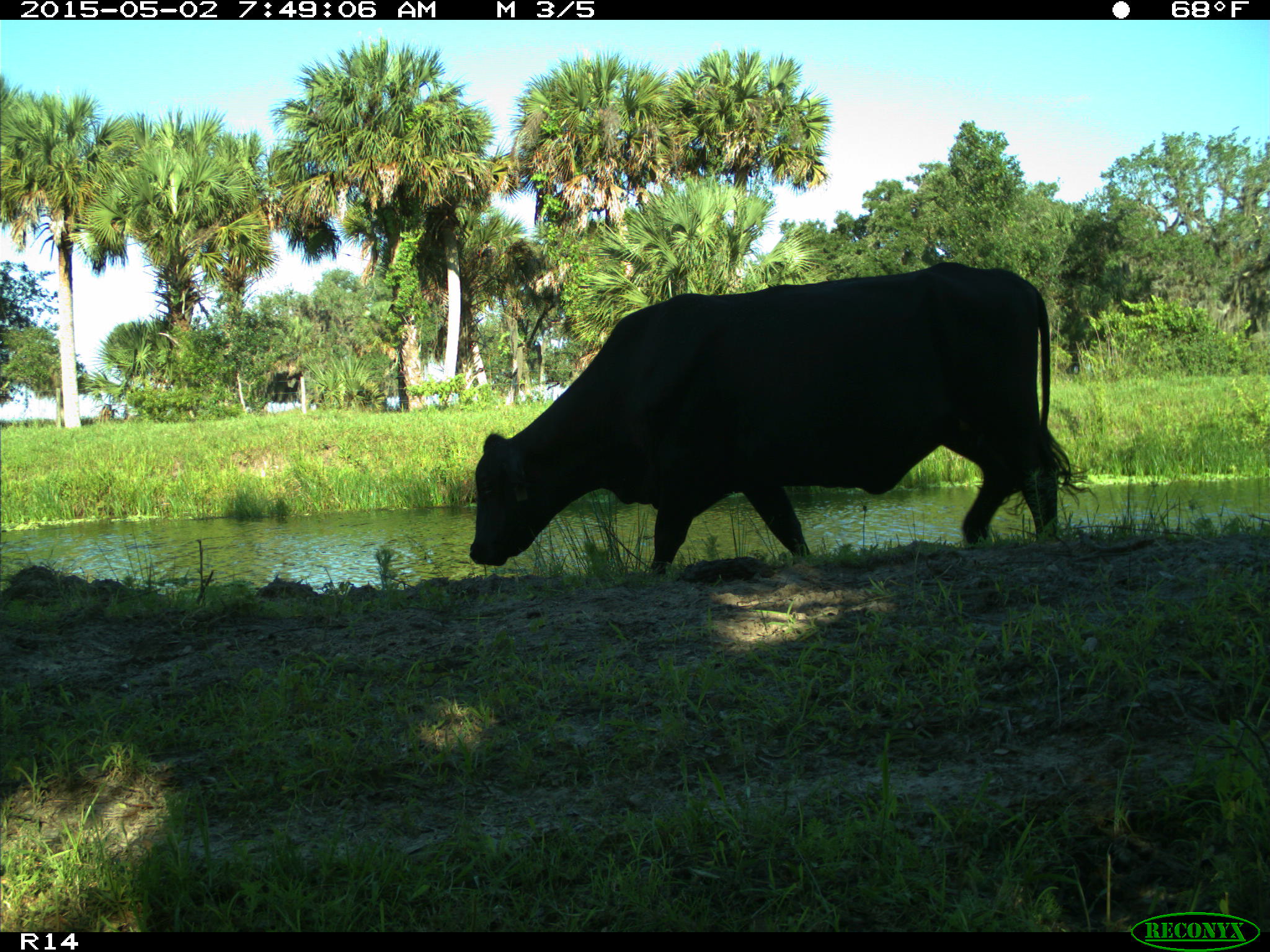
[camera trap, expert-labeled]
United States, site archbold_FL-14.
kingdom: Animalia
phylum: Chordata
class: Mammalia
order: Artiodactyla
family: Bovidae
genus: Bos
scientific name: Bos taurus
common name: domestic cow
Bos taurus (domestic cow).